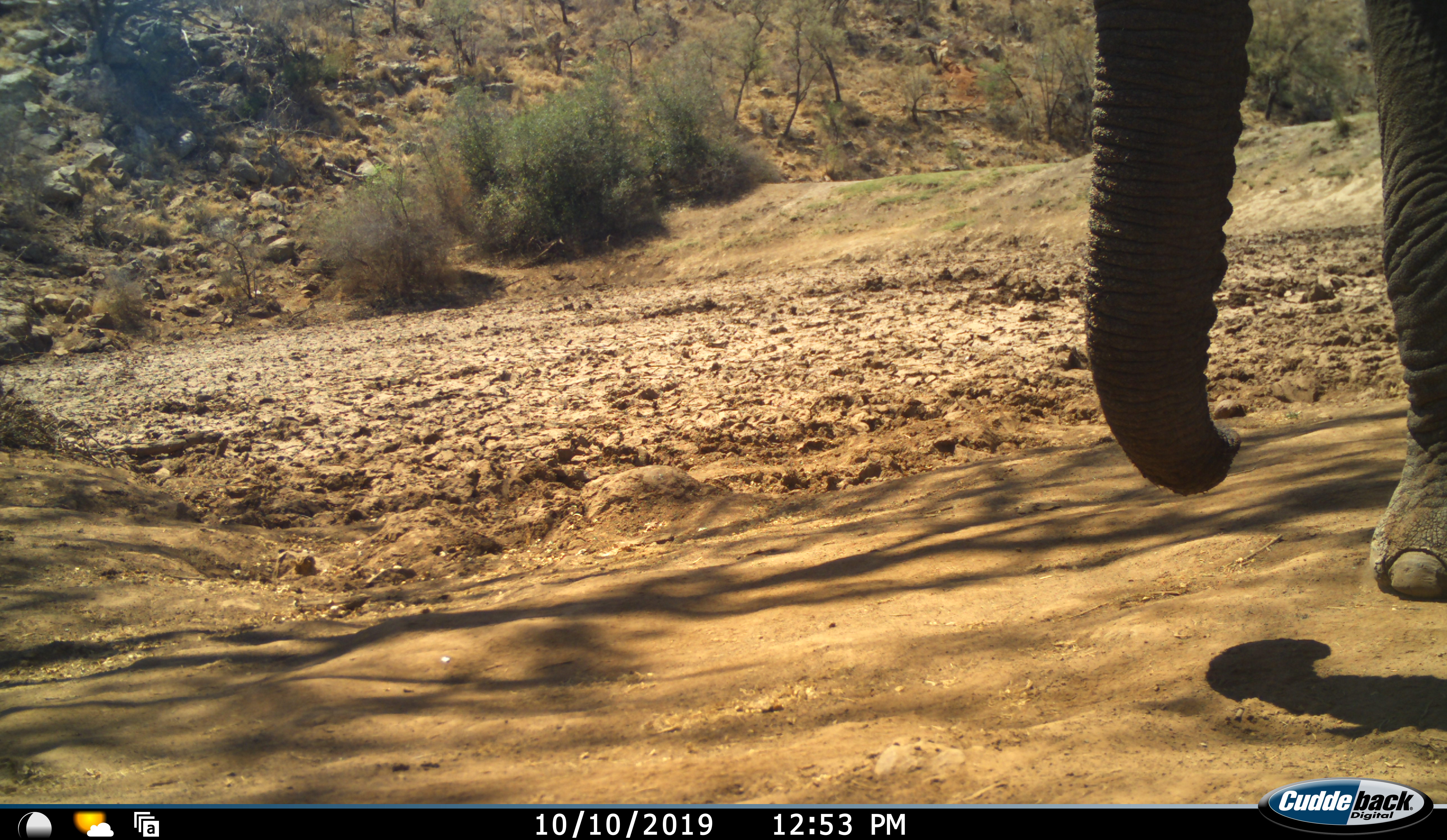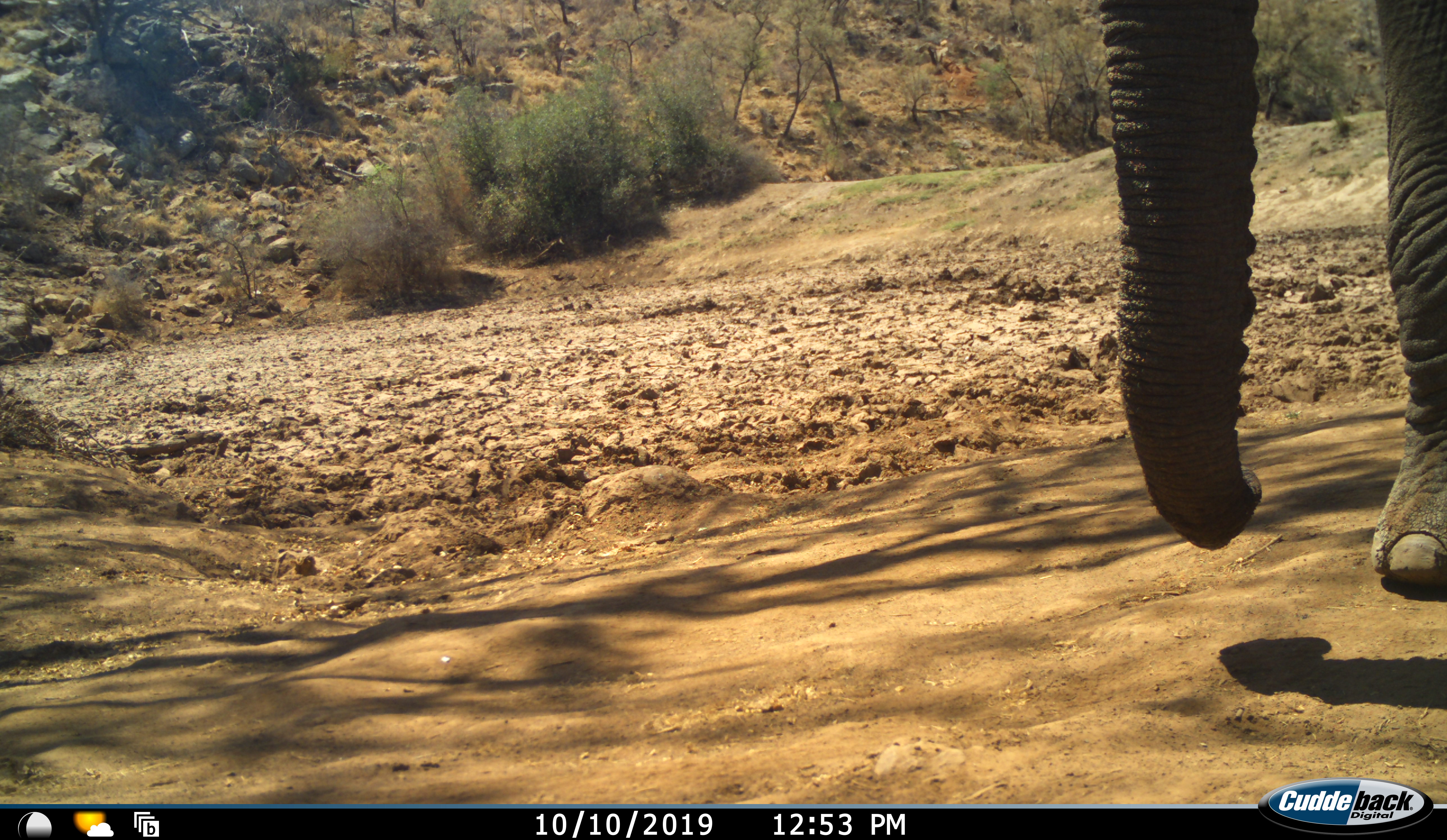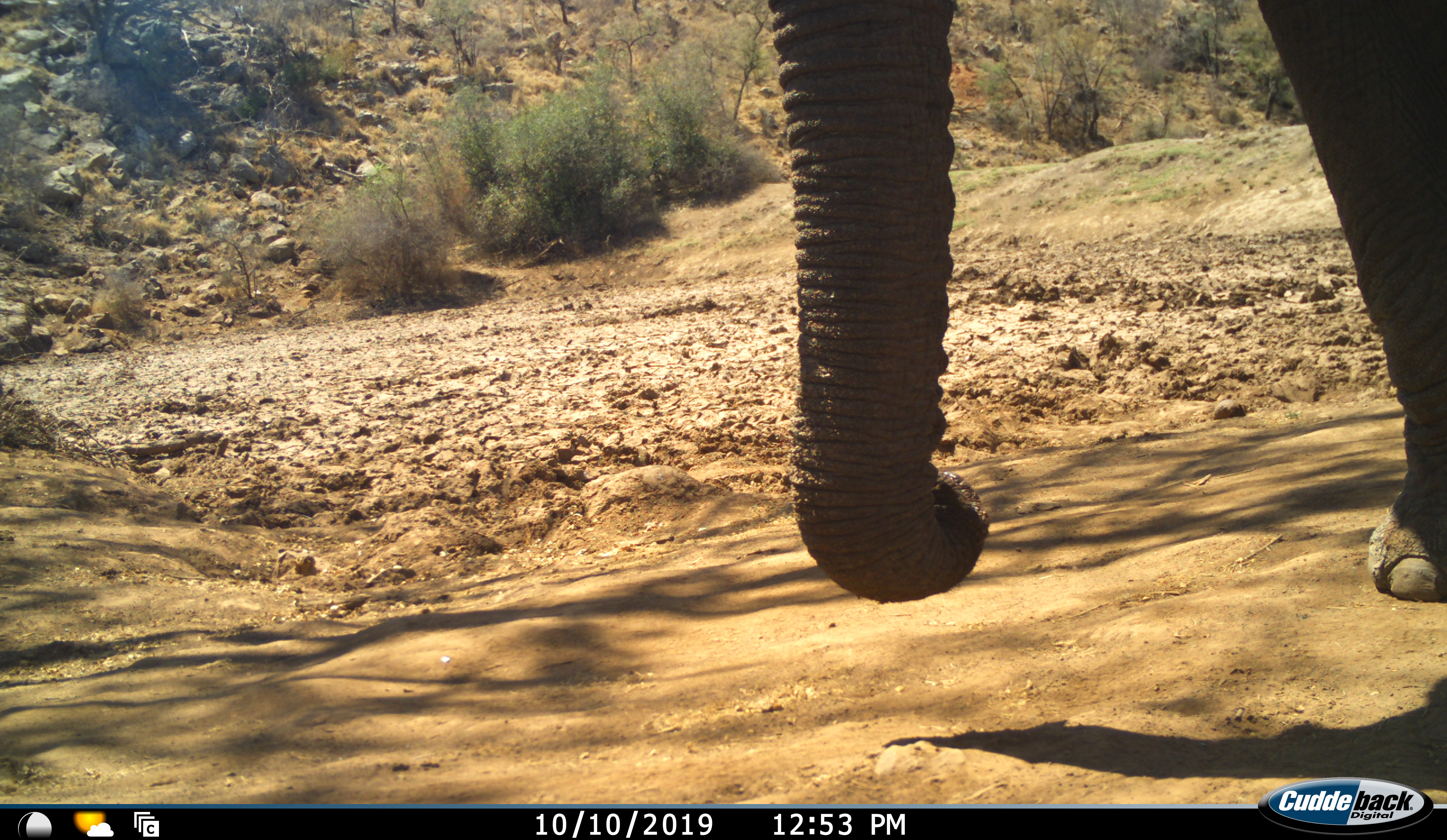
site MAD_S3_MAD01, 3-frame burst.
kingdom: Animalia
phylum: Chordata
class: Mammalia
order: Proboscidea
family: Elephantidae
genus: Loxodonta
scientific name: Loxodonta africana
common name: african bush elephant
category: elephant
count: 1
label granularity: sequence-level